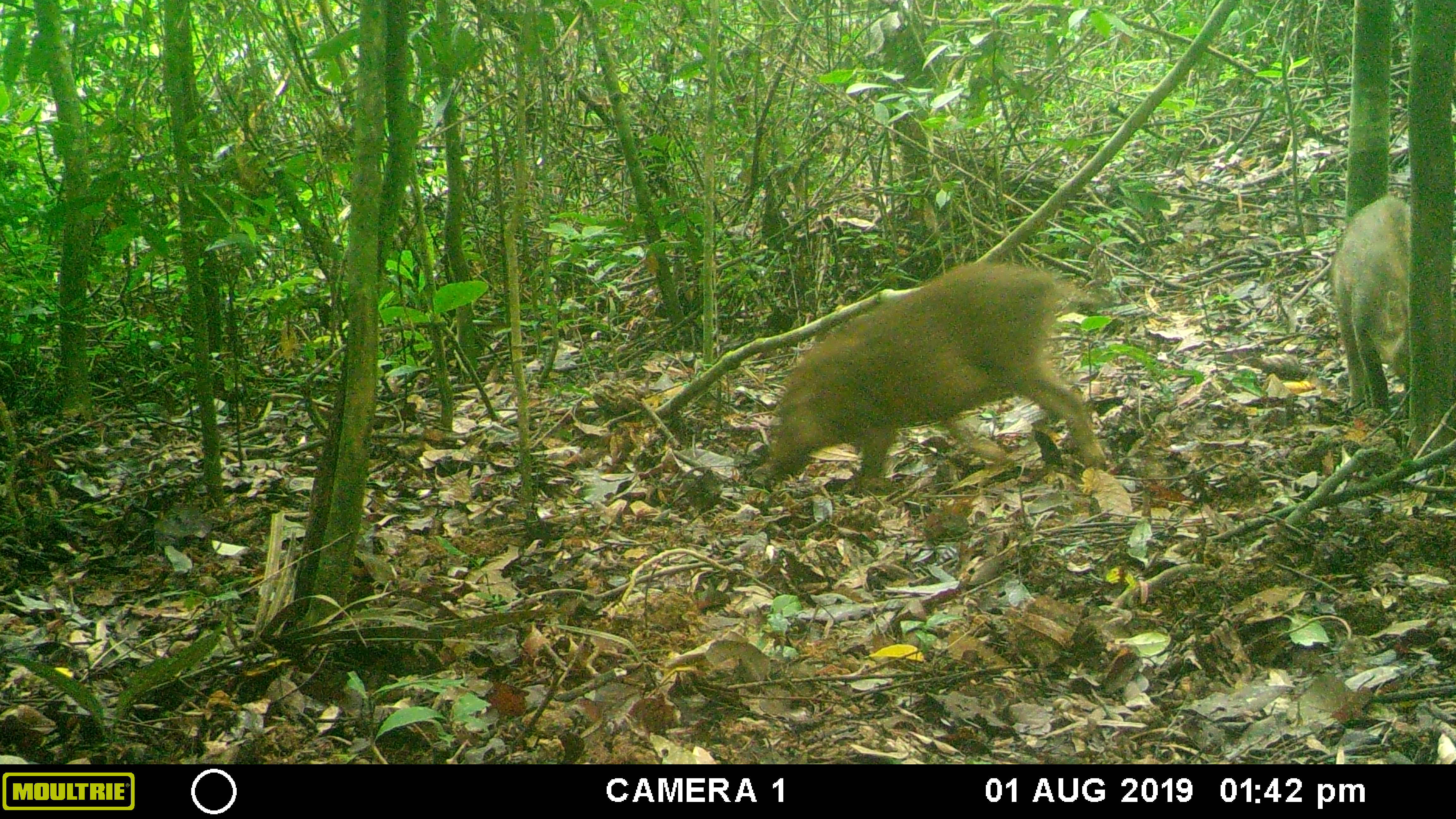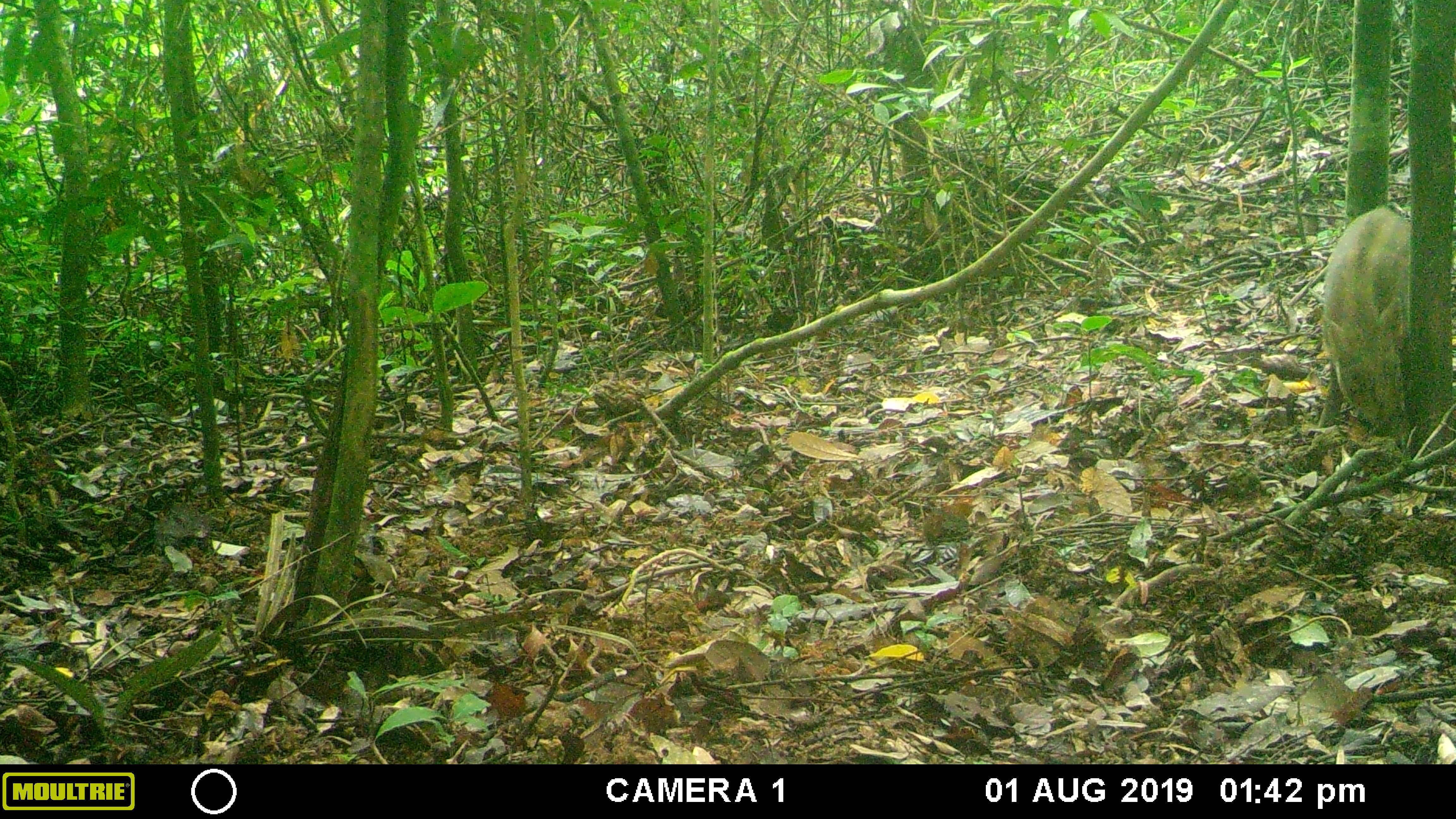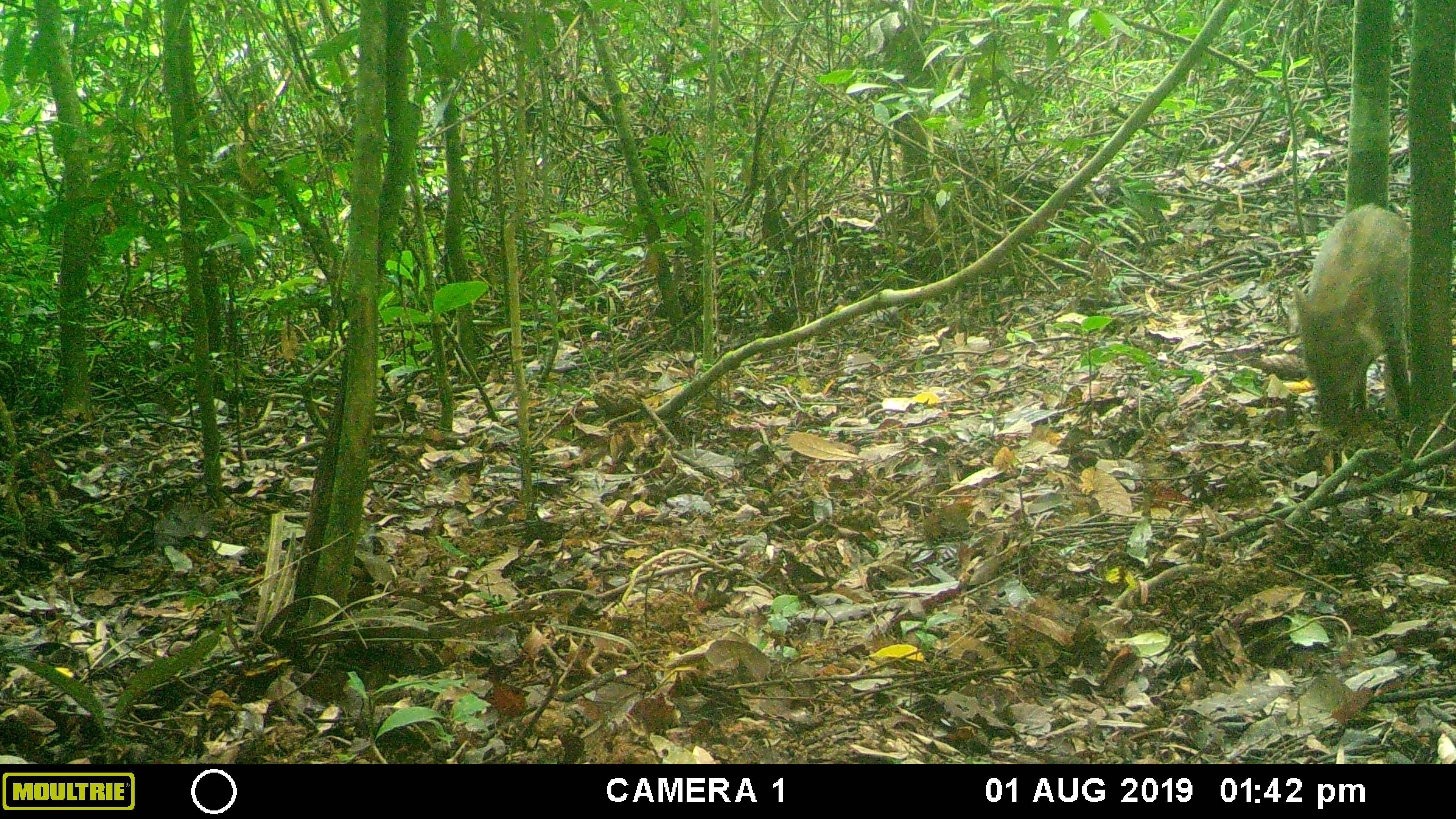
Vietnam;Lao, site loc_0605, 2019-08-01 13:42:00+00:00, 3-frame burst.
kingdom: Animalia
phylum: Chordata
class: Mammalia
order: Artiodactyla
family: Suidae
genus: Sus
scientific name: Sus scrofa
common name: eurasian wild pig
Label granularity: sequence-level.